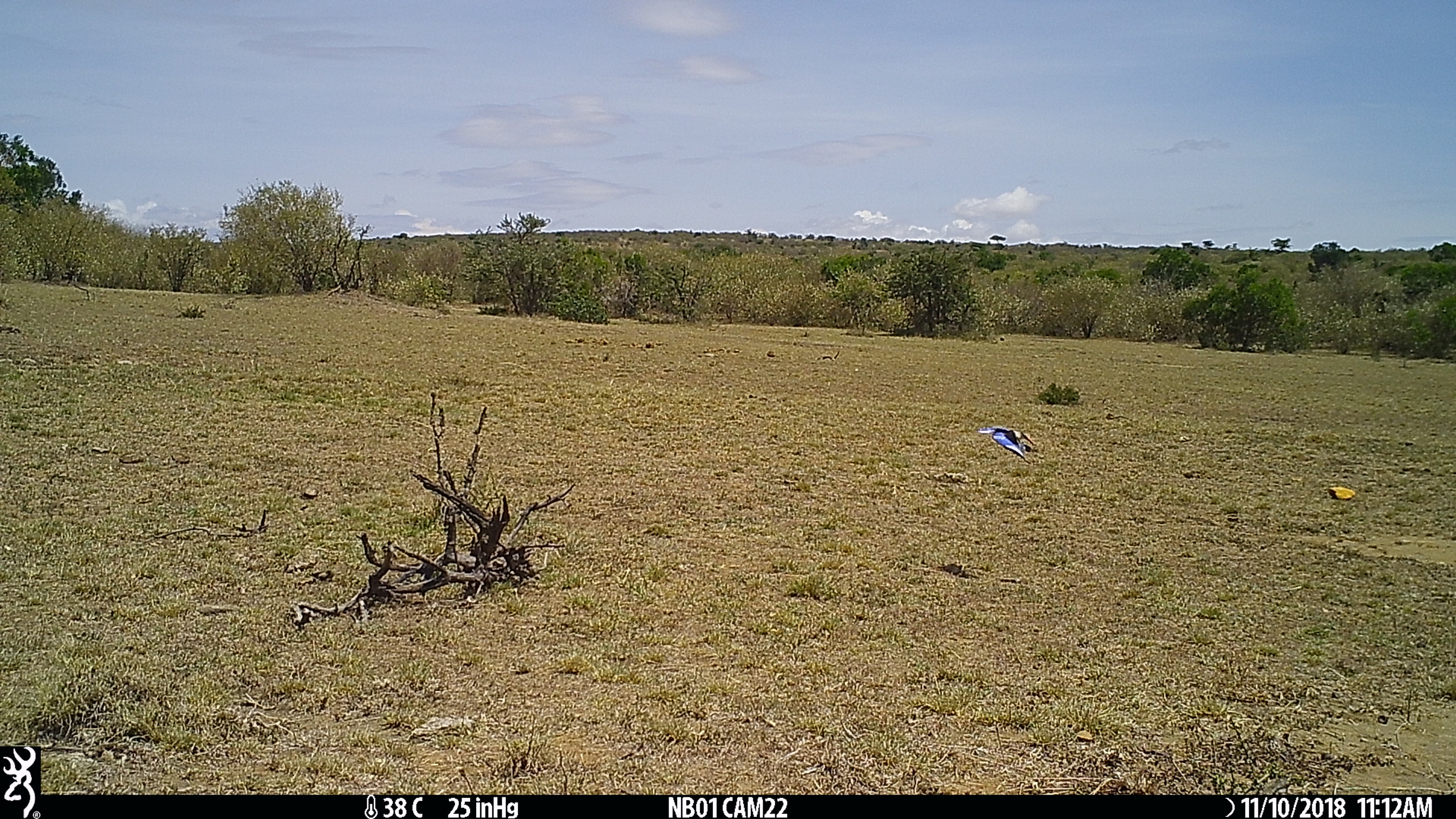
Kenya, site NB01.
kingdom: Animalia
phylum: Chordata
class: Aves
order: Coraciiformes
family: Alcedinidae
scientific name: Alcedinidae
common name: kingfisher